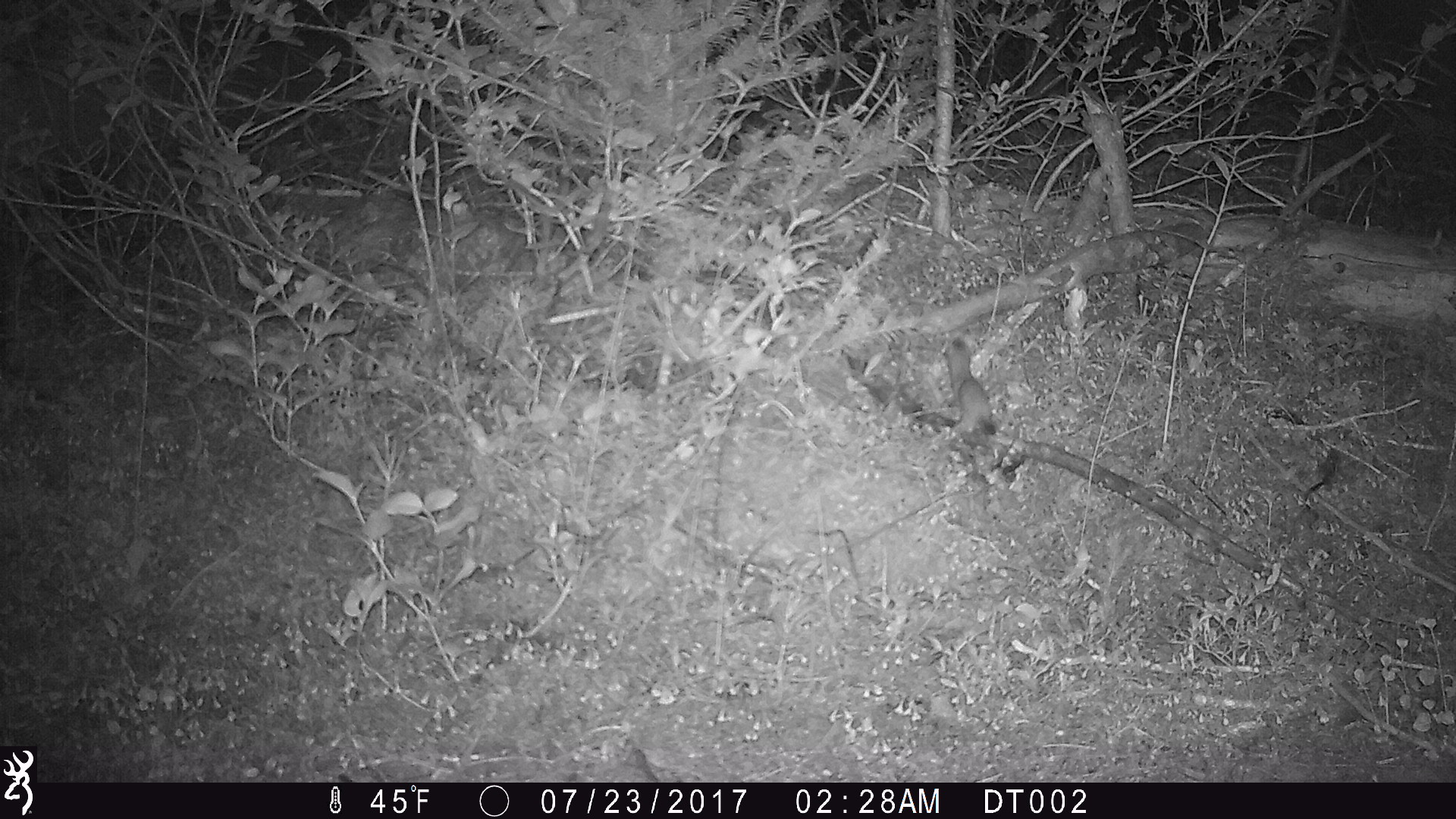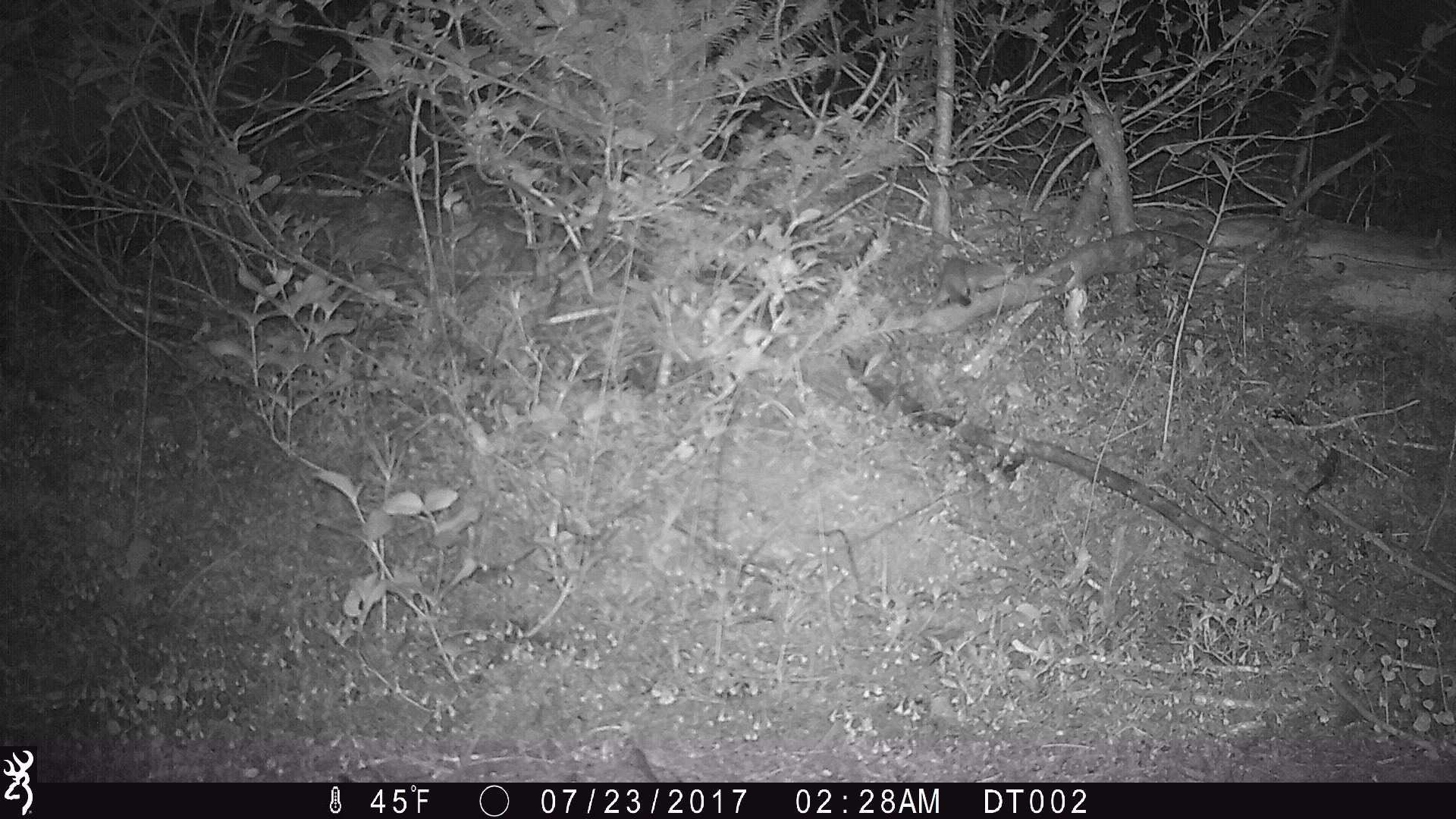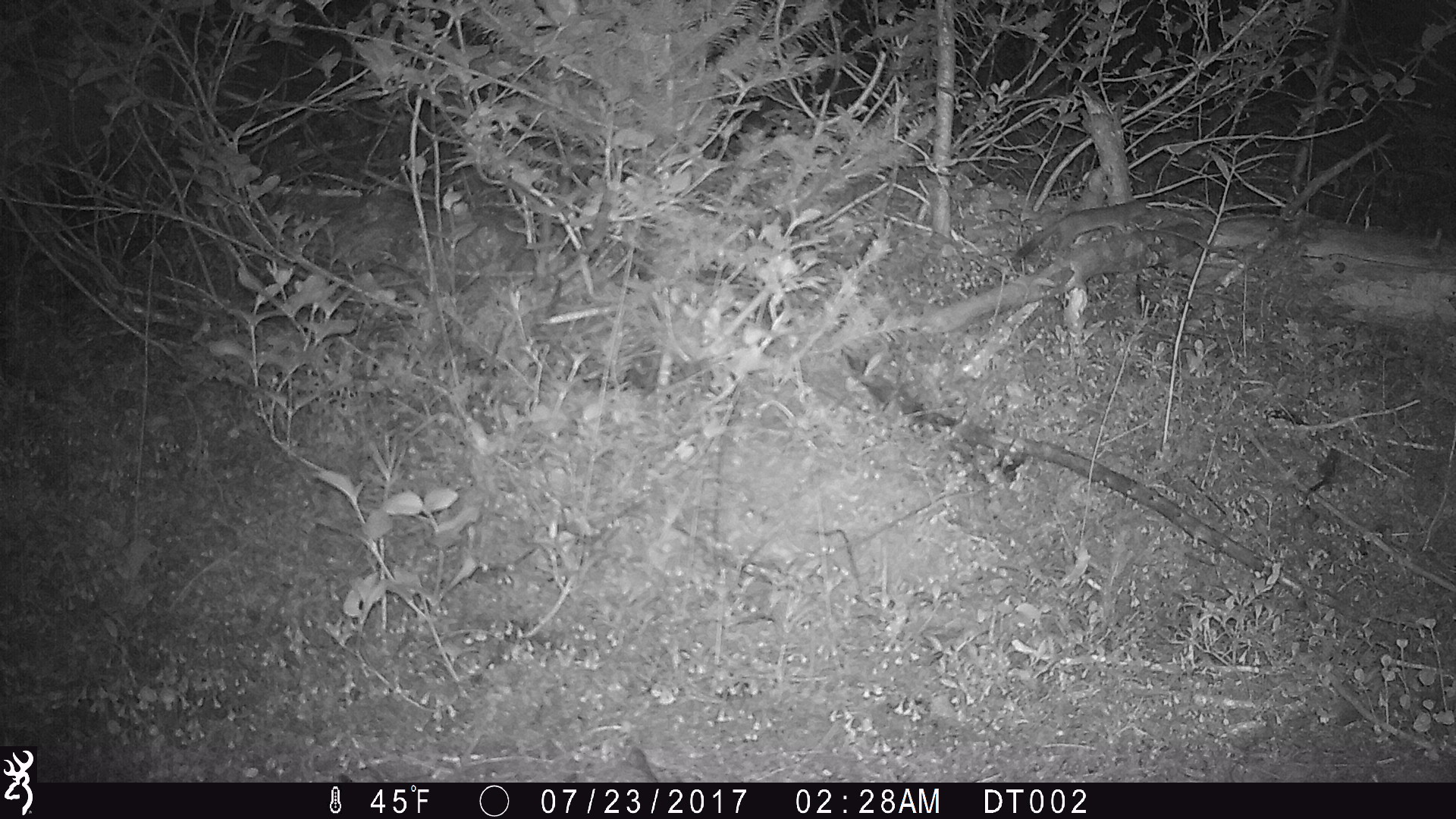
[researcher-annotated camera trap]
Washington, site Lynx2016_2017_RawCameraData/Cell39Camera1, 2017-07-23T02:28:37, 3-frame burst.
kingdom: Animalia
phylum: Chordata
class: Mammalia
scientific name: Mammalia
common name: small mammal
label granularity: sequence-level